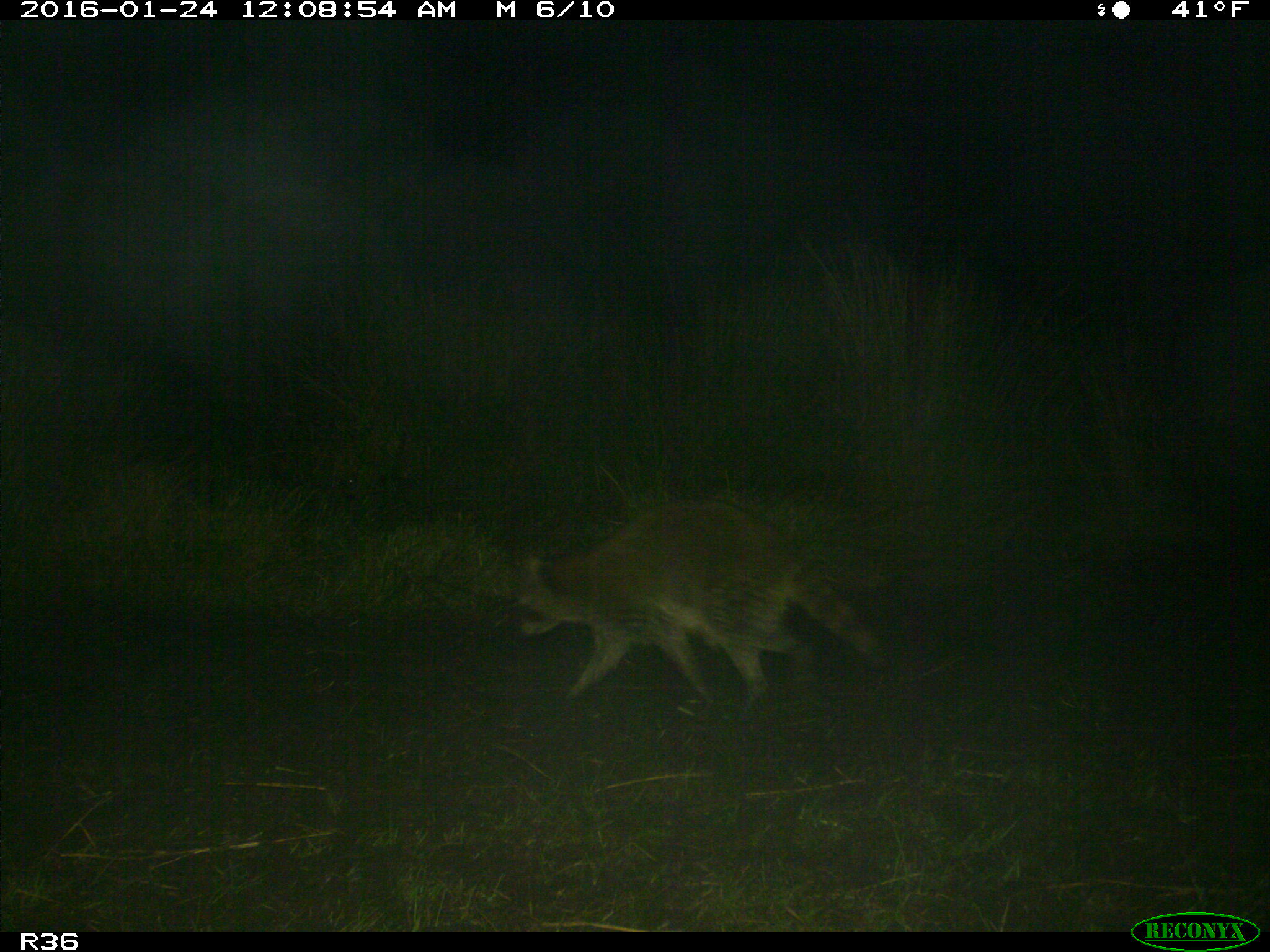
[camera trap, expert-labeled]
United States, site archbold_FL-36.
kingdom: Animalia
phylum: Chordata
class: Mammalia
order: Carnivora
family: Procyonidae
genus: Procyon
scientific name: Procyon lotor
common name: common raccoon